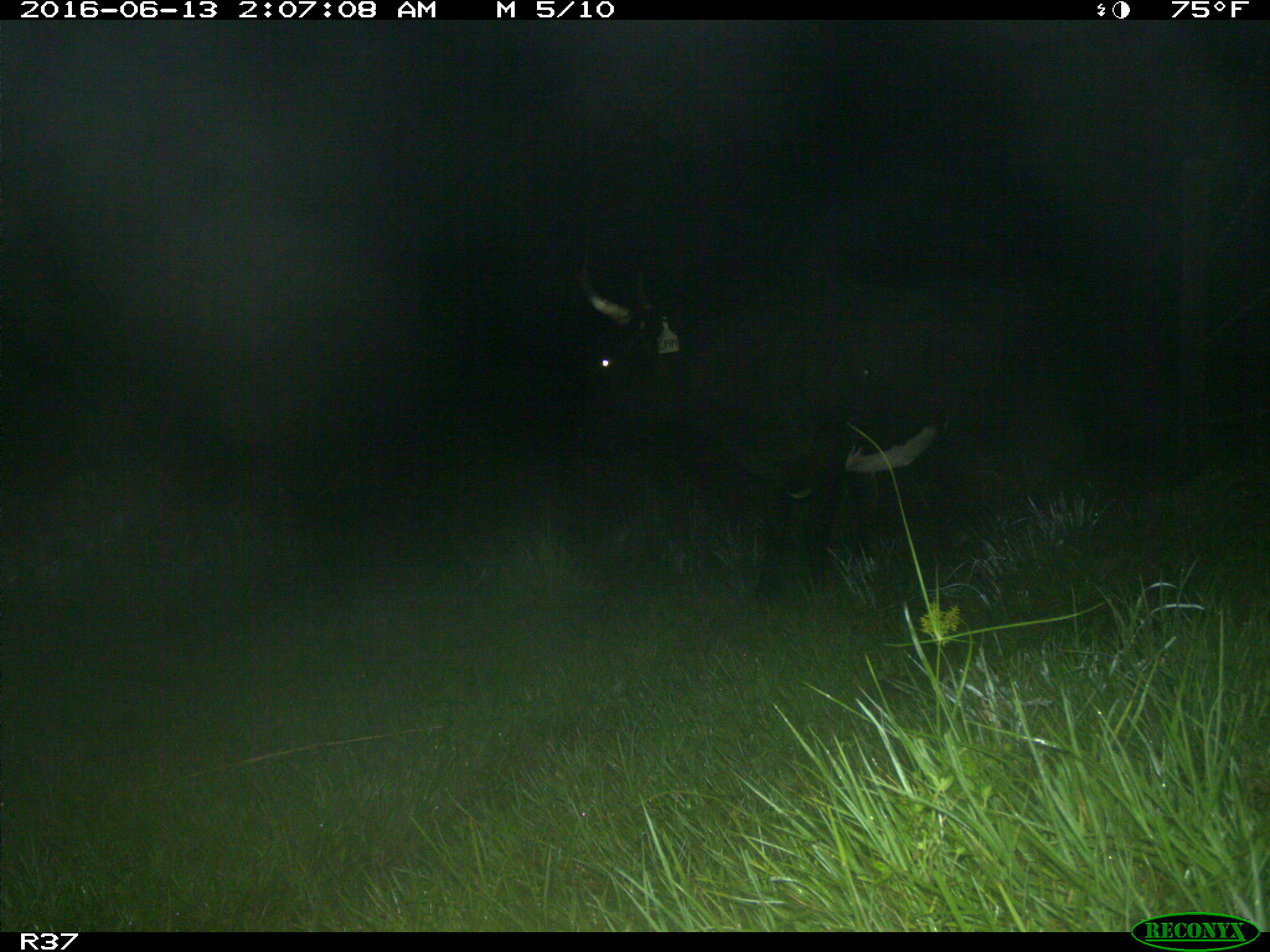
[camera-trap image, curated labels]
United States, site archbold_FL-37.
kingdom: Animalia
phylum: Chordata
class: Mammalia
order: Artiodactyla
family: Bovidae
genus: Bos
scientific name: Bos taurus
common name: domestic cow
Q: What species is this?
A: Bos taurus (domestic cow).